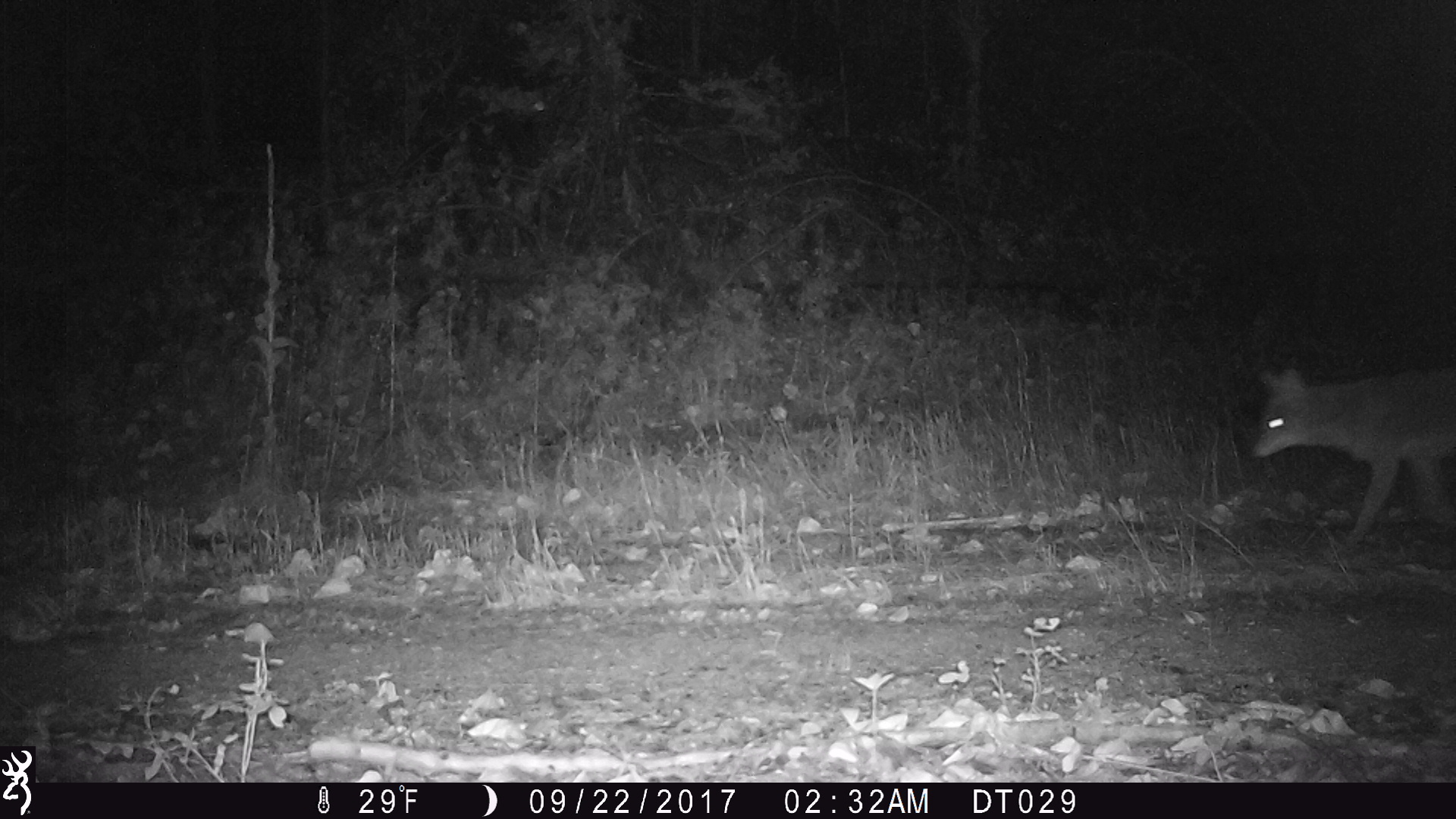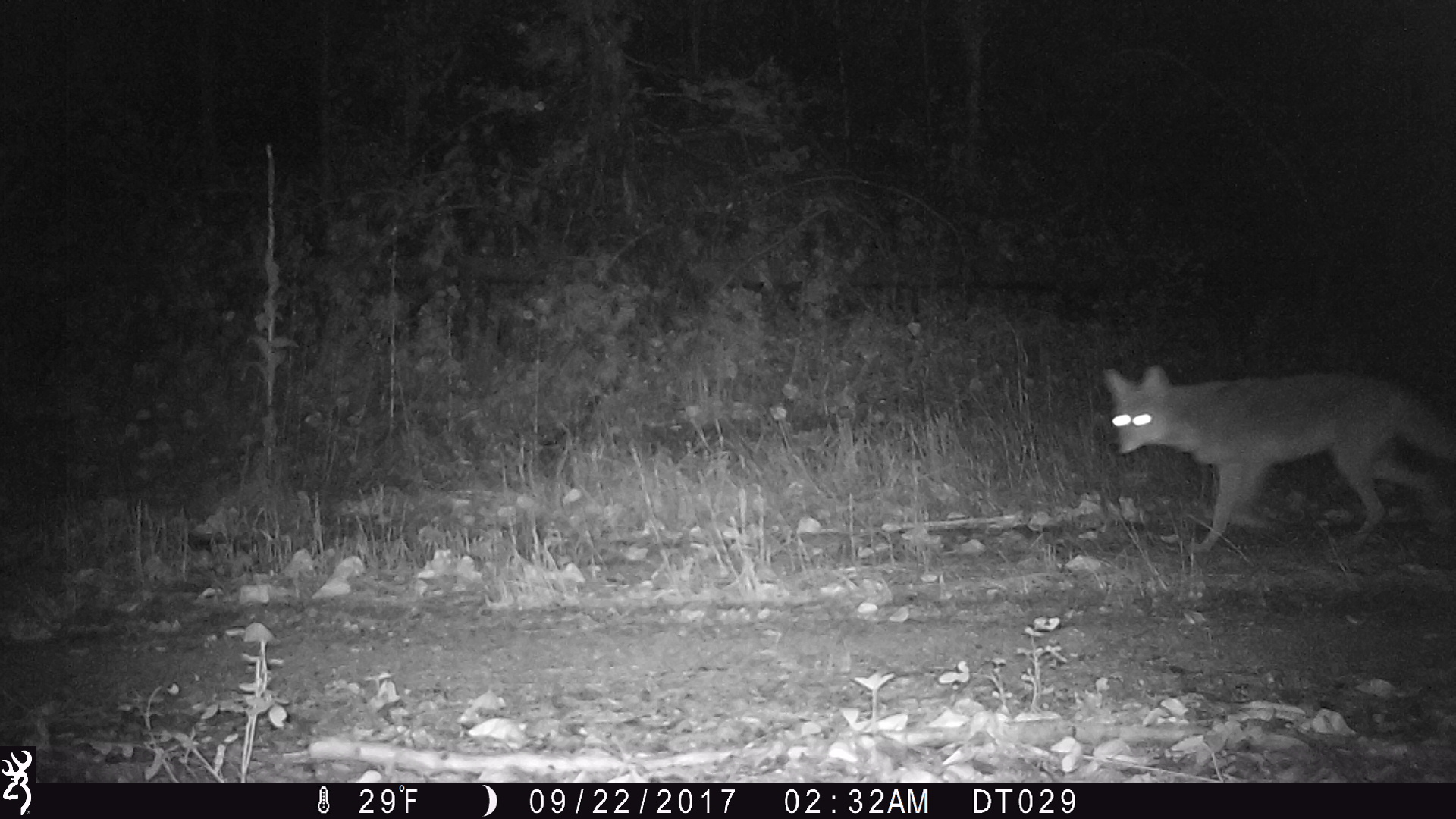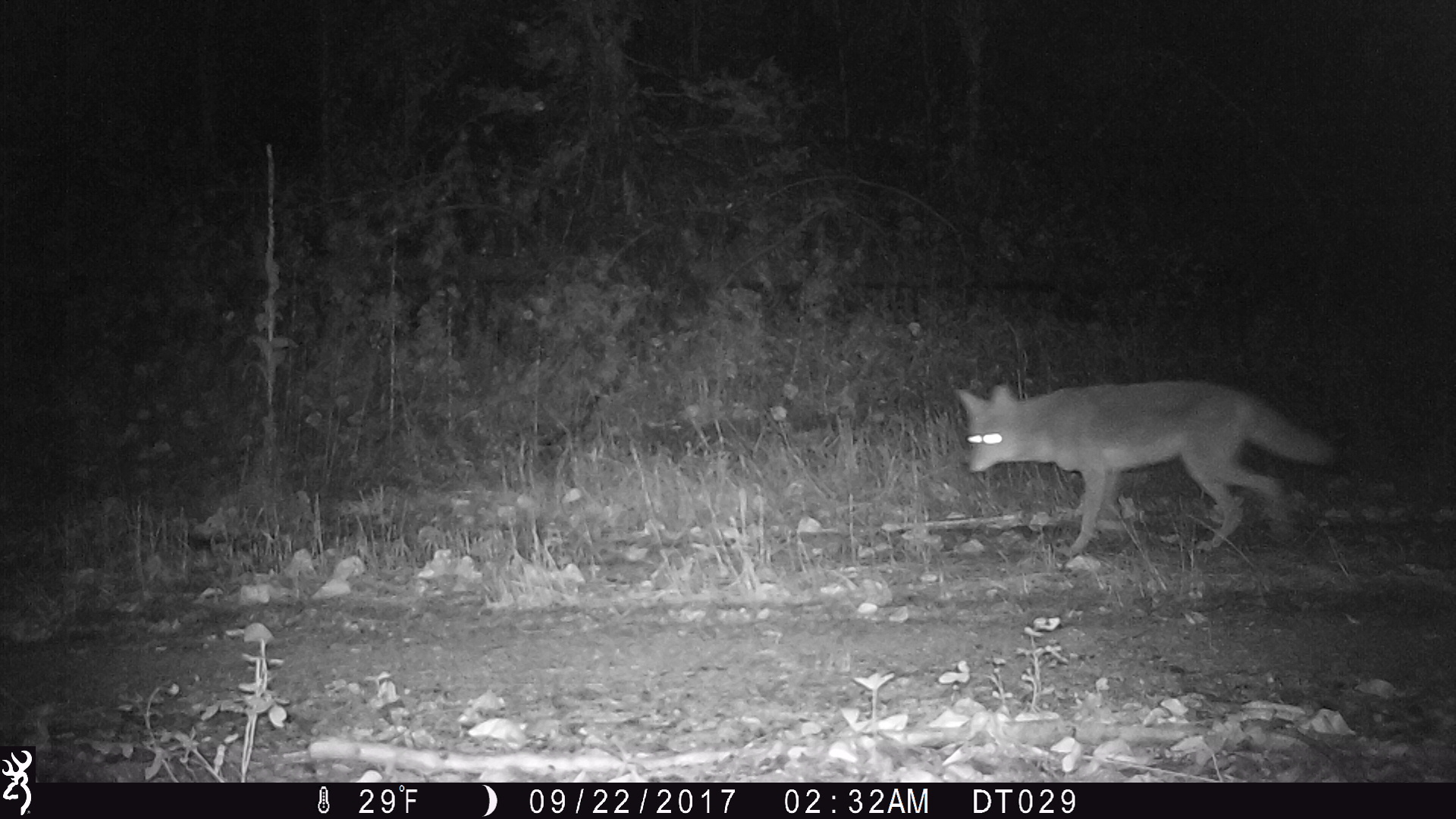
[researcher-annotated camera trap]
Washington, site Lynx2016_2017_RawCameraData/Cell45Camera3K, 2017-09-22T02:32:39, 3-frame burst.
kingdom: Animalia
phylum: Chordata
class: Mammalia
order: Carnivora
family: Canidae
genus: Canis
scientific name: Canis latrans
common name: coyote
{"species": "Canis latrans (coyote)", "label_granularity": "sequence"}